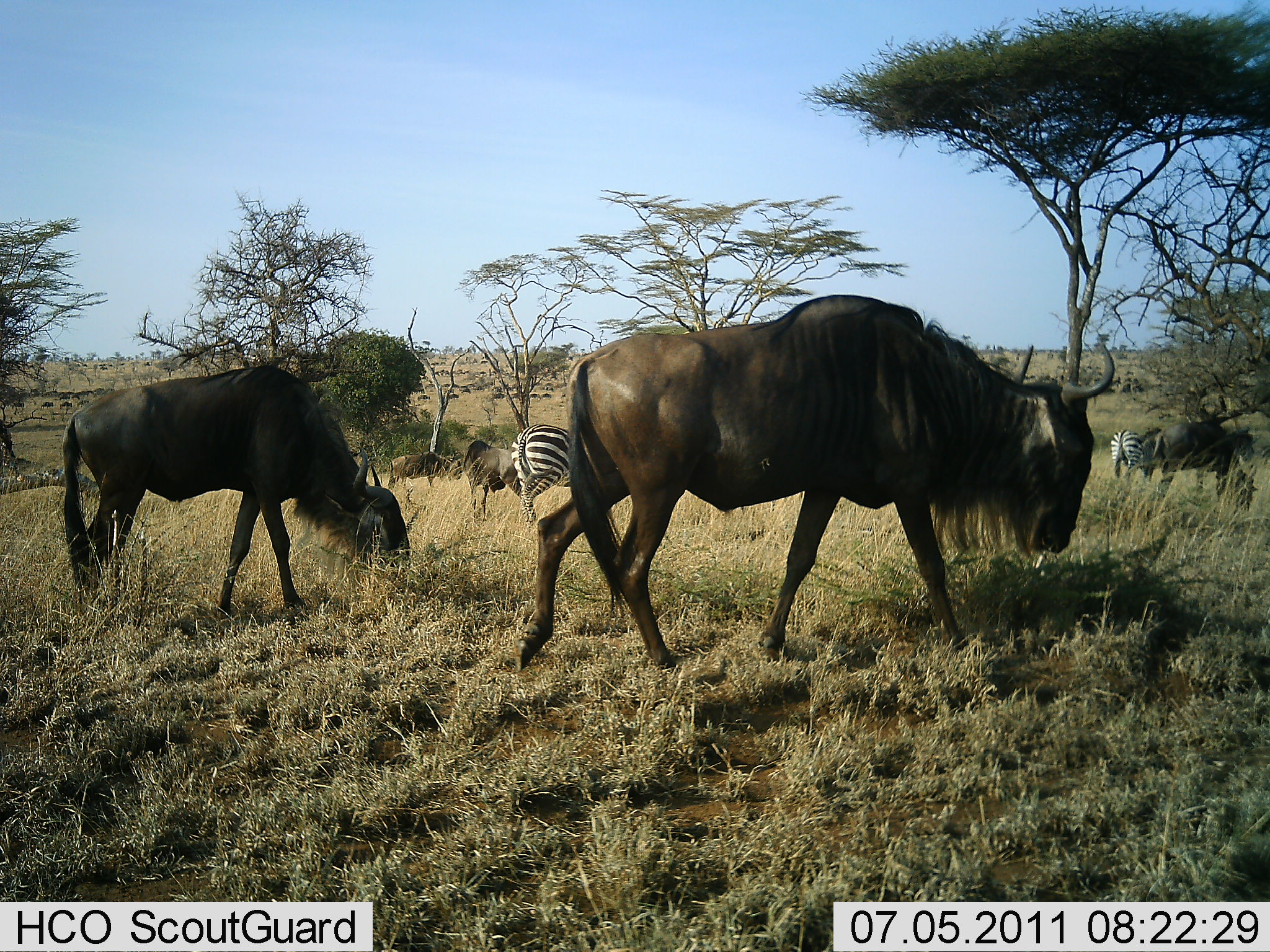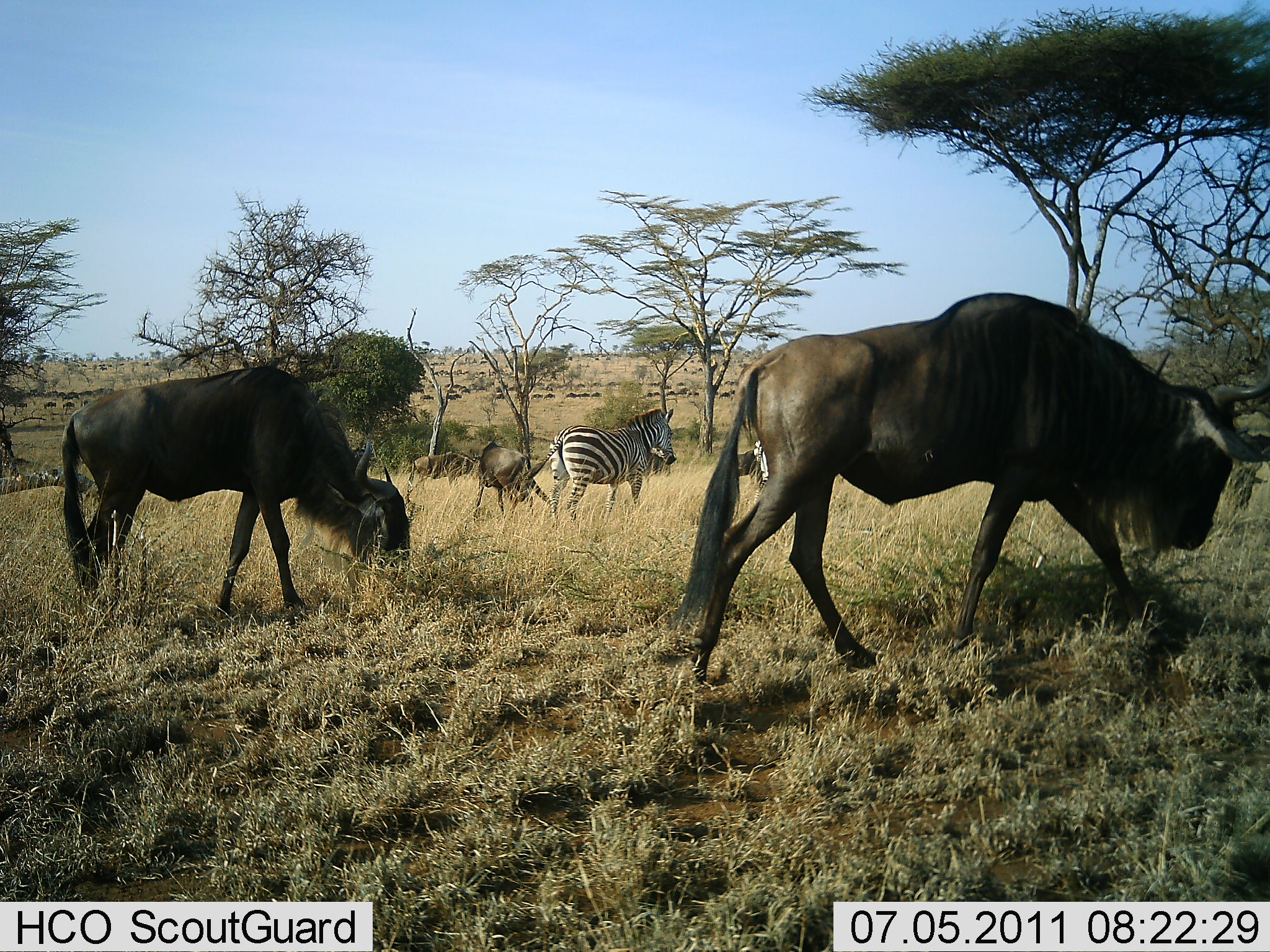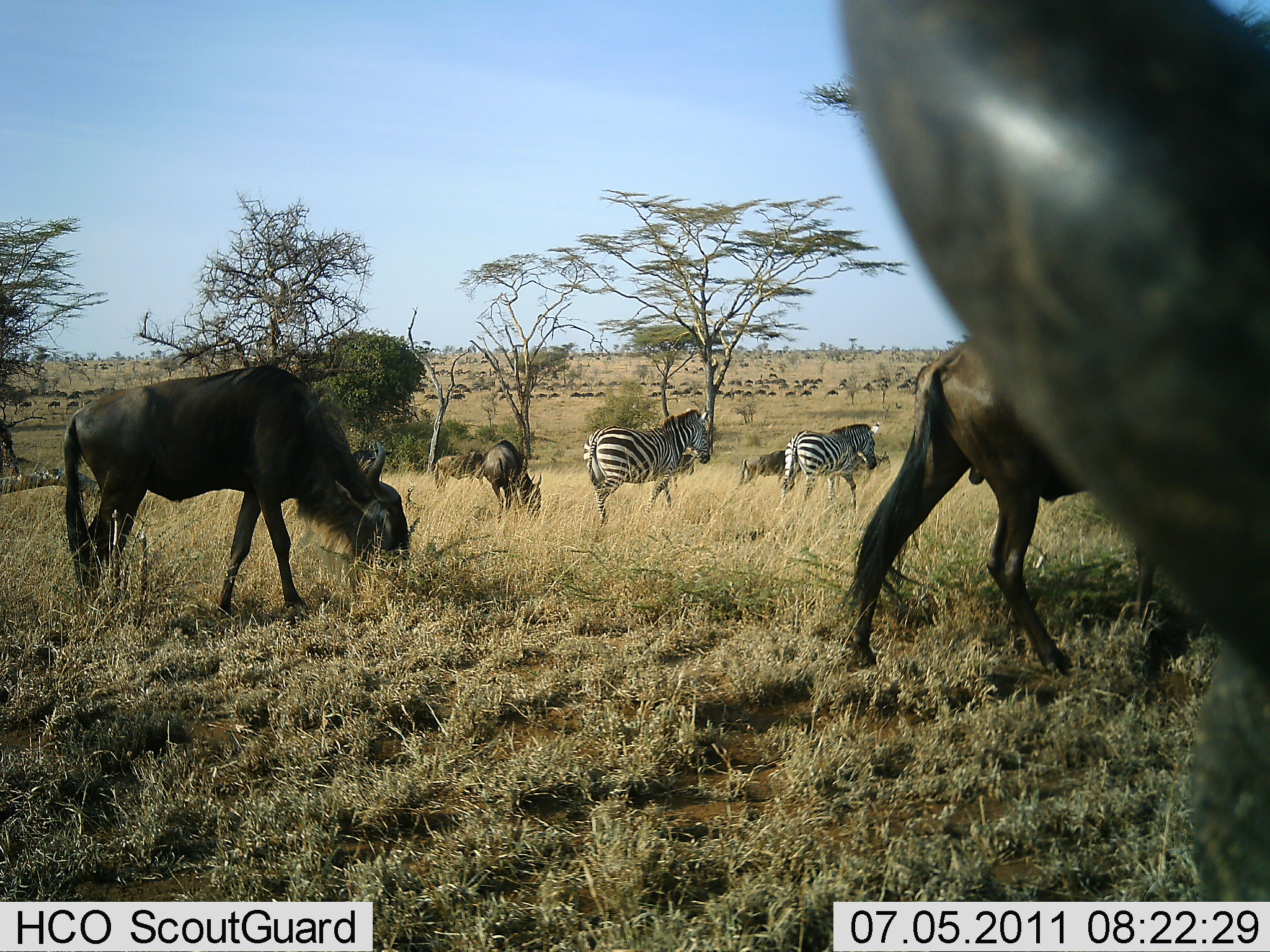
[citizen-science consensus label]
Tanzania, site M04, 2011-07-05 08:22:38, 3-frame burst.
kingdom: Animalia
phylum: Chordata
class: Mammalia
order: Artiodactyla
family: Bovidae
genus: Connochaetes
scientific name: Connochaetes taurinus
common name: blue wildebeest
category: wildebeest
Wildebeest (blue wildebeest) (Connochaetes taurinus), count 6. Behavior (volunteer vote fractions): standing 43%, resting 0%, moving 79%, interacting 0%. Young present (vote fraction): 0%. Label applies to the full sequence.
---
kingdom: Animalia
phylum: Chordata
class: Mammalia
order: Perissodactyla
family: Equidae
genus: Equus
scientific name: Equus quagga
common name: plains zebra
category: zebra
Zebra (plains zebra) (Equus quagga), count 3. Behavior (volunteer vote fractions): standing 25%, resting 0%, moving 75%, interacting 0%. Young present (vote fraction): 0%. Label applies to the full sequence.